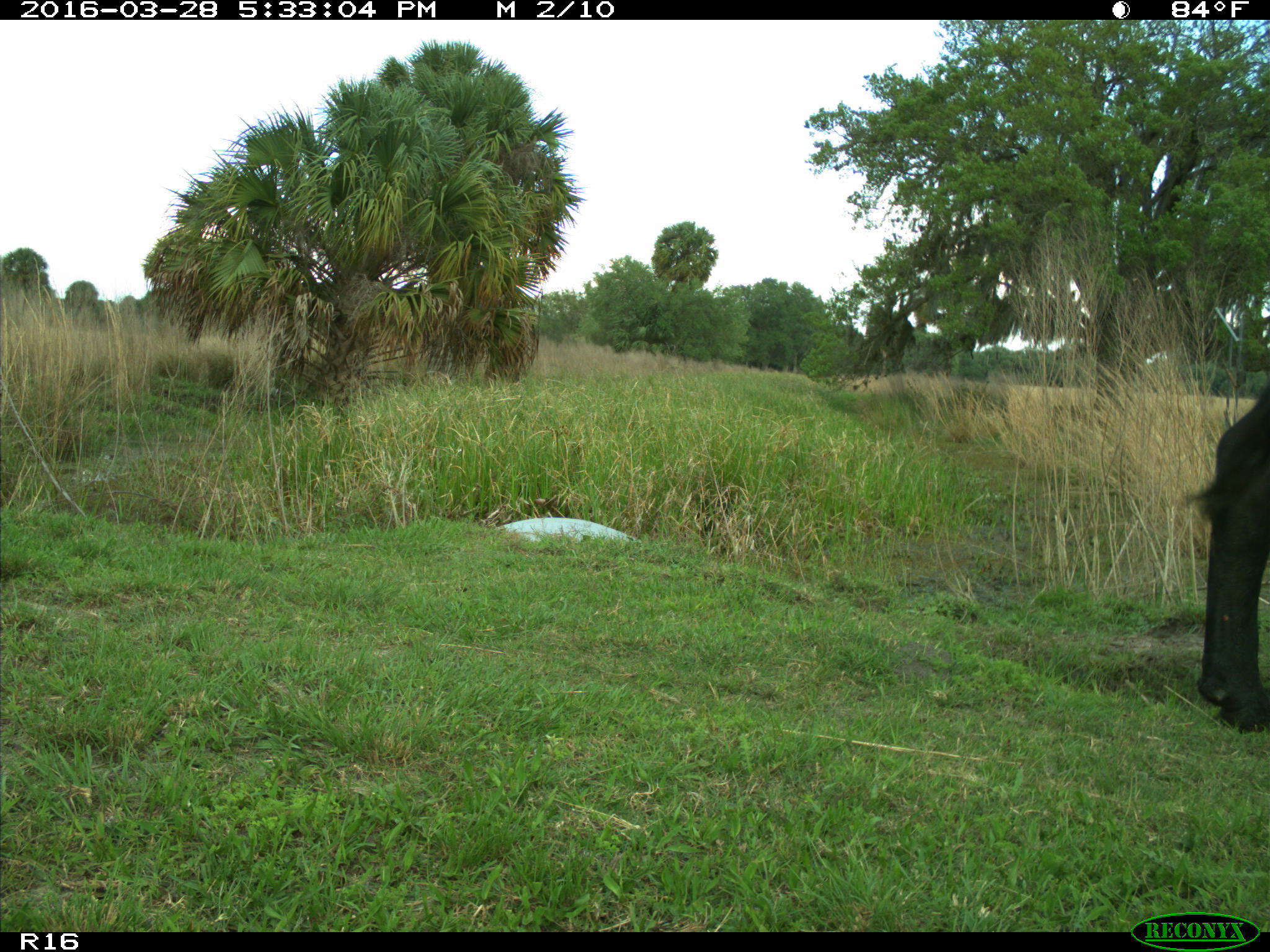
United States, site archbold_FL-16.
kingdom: Animalia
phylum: Chordata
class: Mammalia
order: Artiodactyla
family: Bovidae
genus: Bos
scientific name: Bos taurus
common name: domestic cow